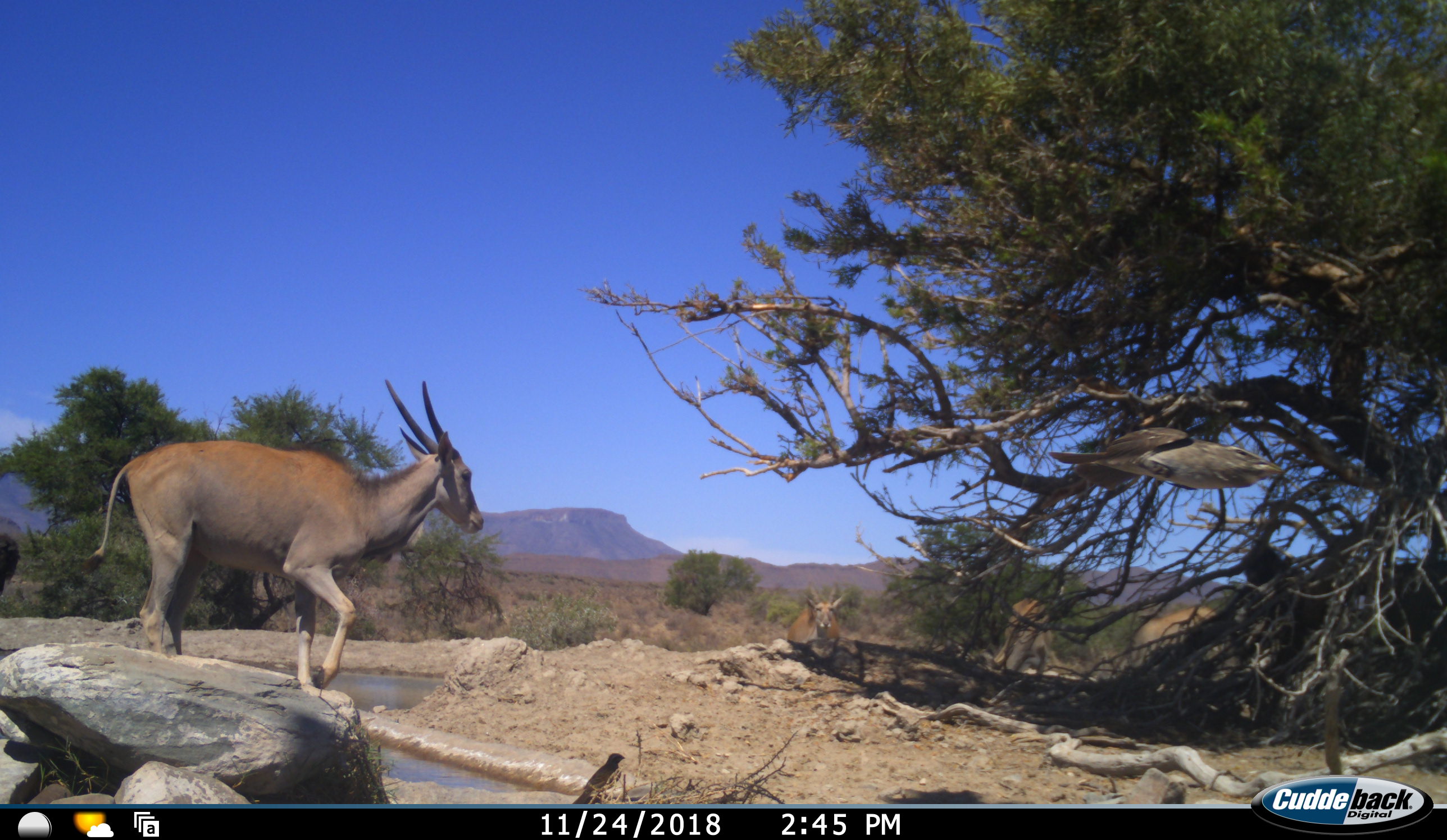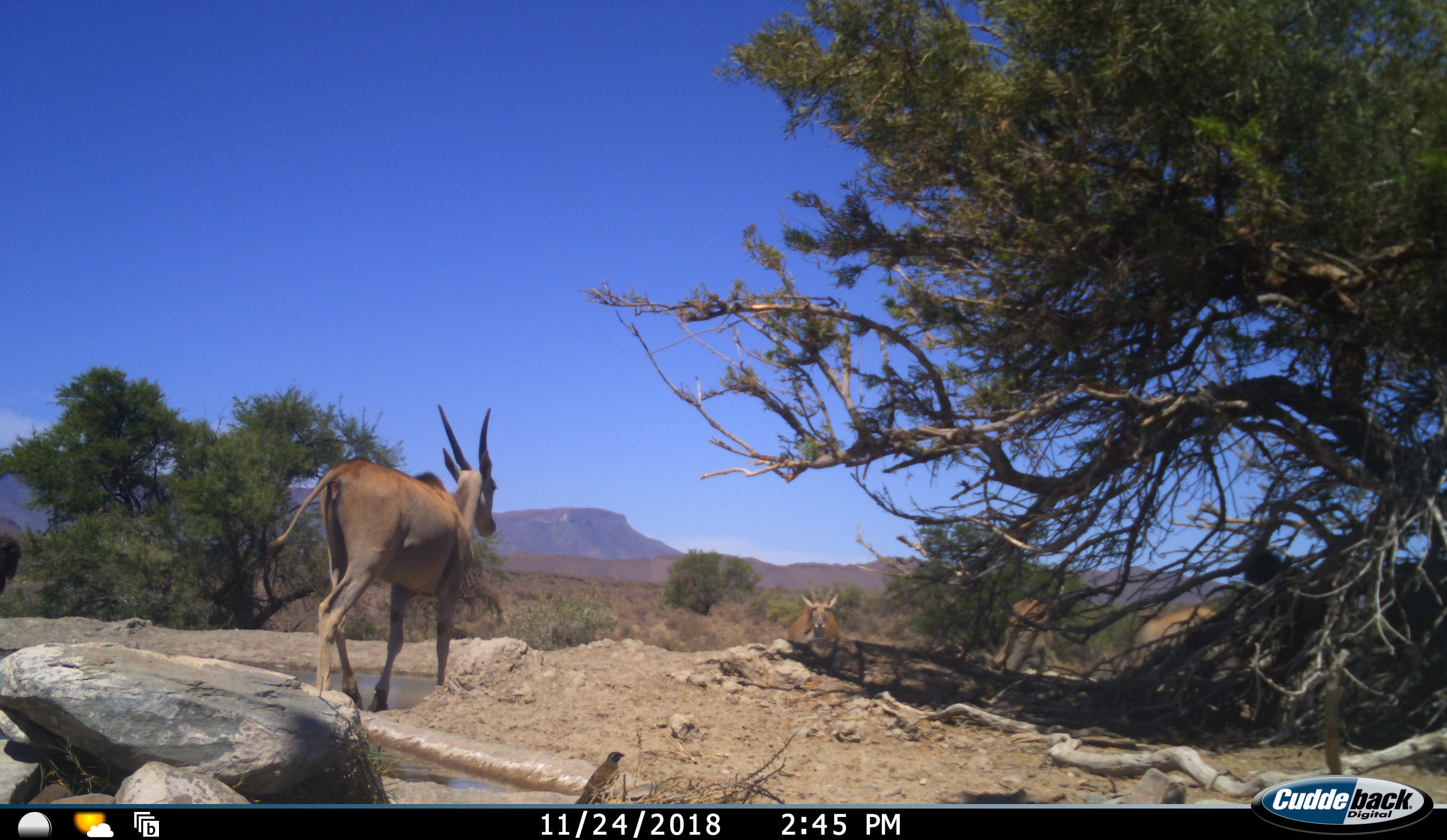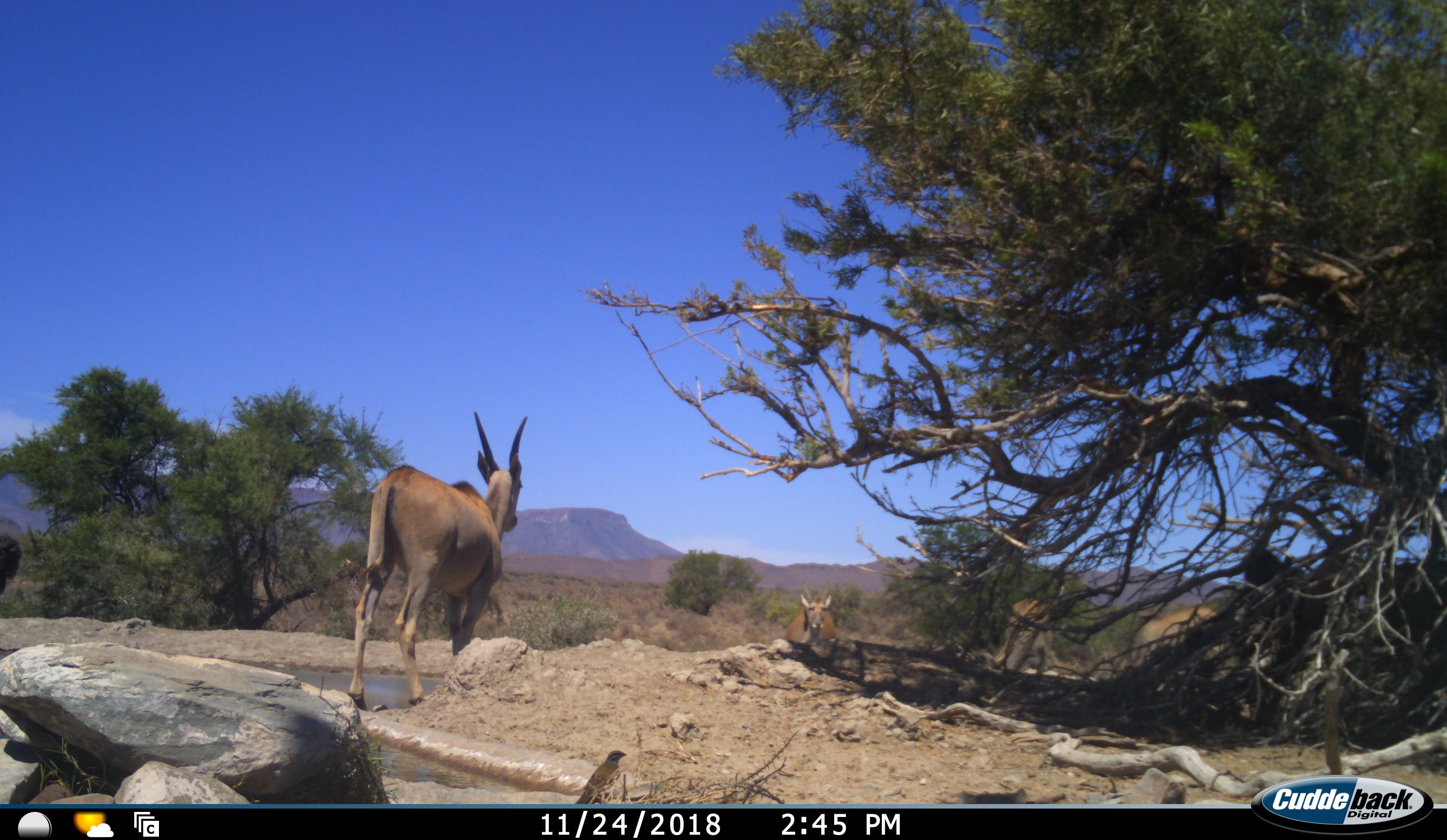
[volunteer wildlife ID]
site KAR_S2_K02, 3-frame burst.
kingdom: Animalia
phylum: Chordata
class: Aves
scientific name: Aves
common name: bird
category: birdother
Birdother (bird) (Aves), count 1. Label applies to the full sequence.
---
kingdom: Animalia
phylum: Chordata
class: Mammalia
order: Artiodactyla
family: Bovidae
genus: Tragelaphus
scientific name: Tragelaphus oryx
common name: eland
Eland (Tragelaphus oryx), count 4. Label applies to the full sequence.